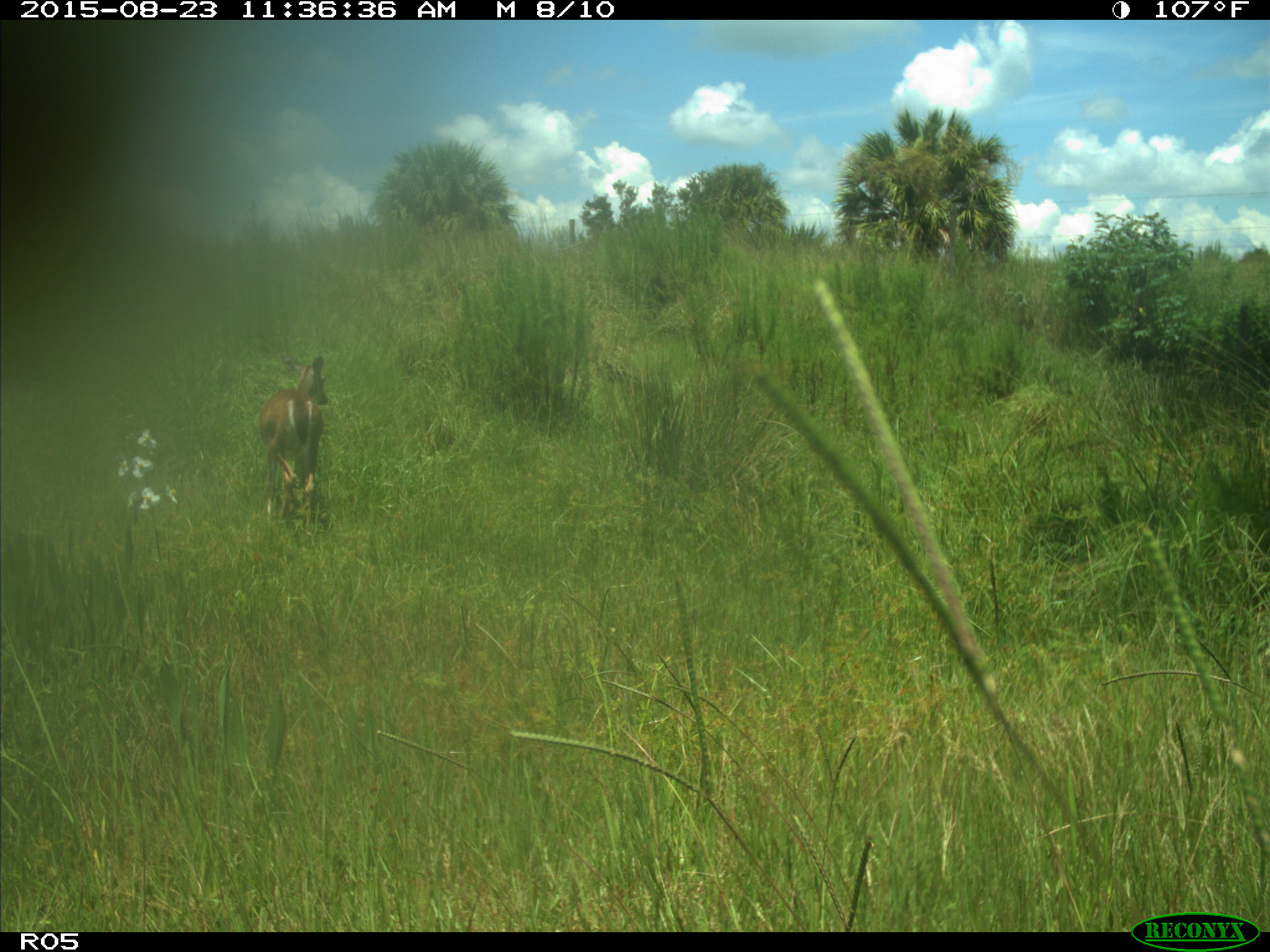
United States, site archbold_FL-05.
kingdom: Animalia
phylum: Chordata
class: Mammalia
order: Artiodactyla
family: Cervidae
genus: Odocoileus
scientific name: Odocoileus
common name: deer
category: unidentified deer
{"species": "unidentified deer (deer) (Odocoileus)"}